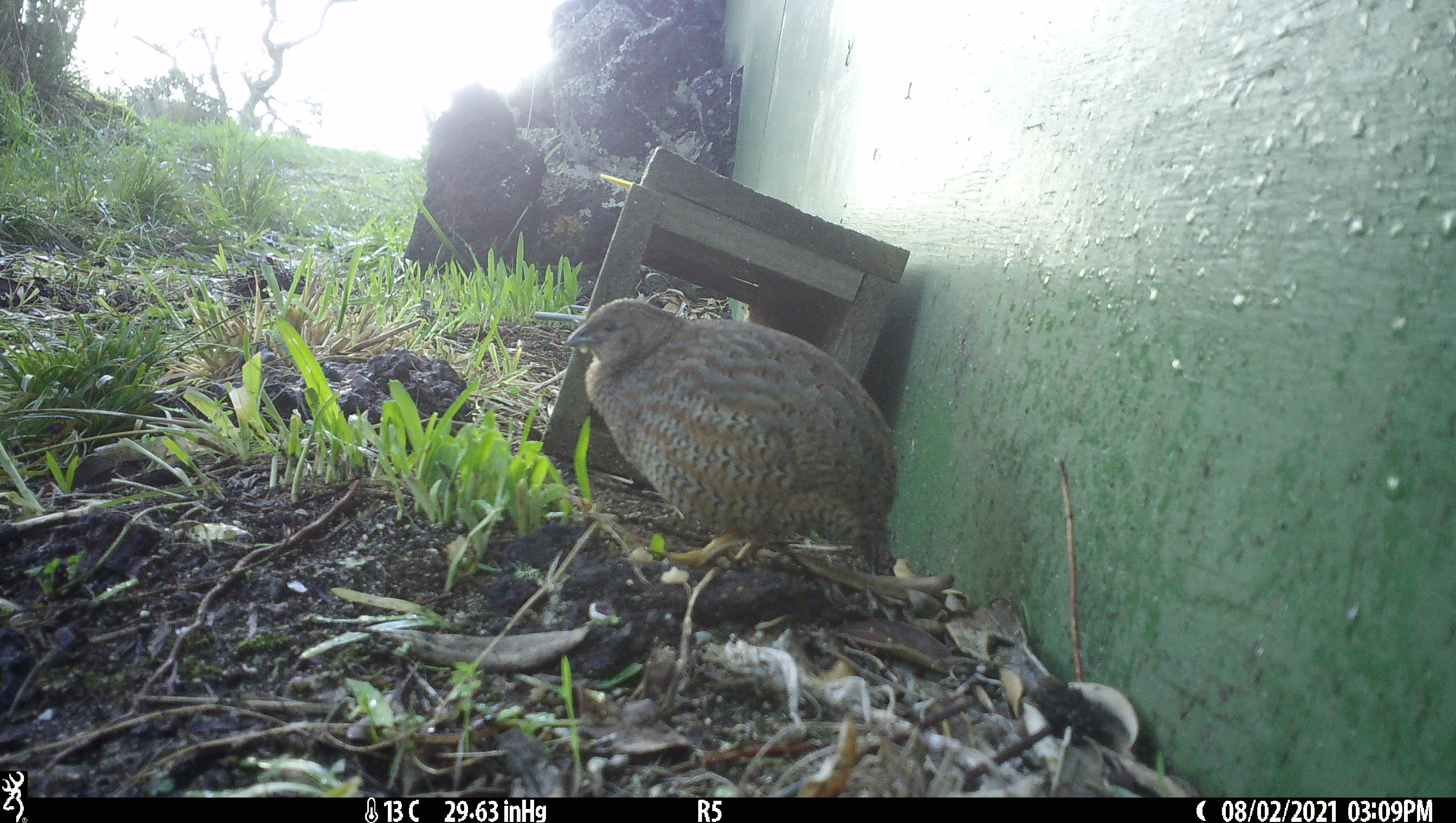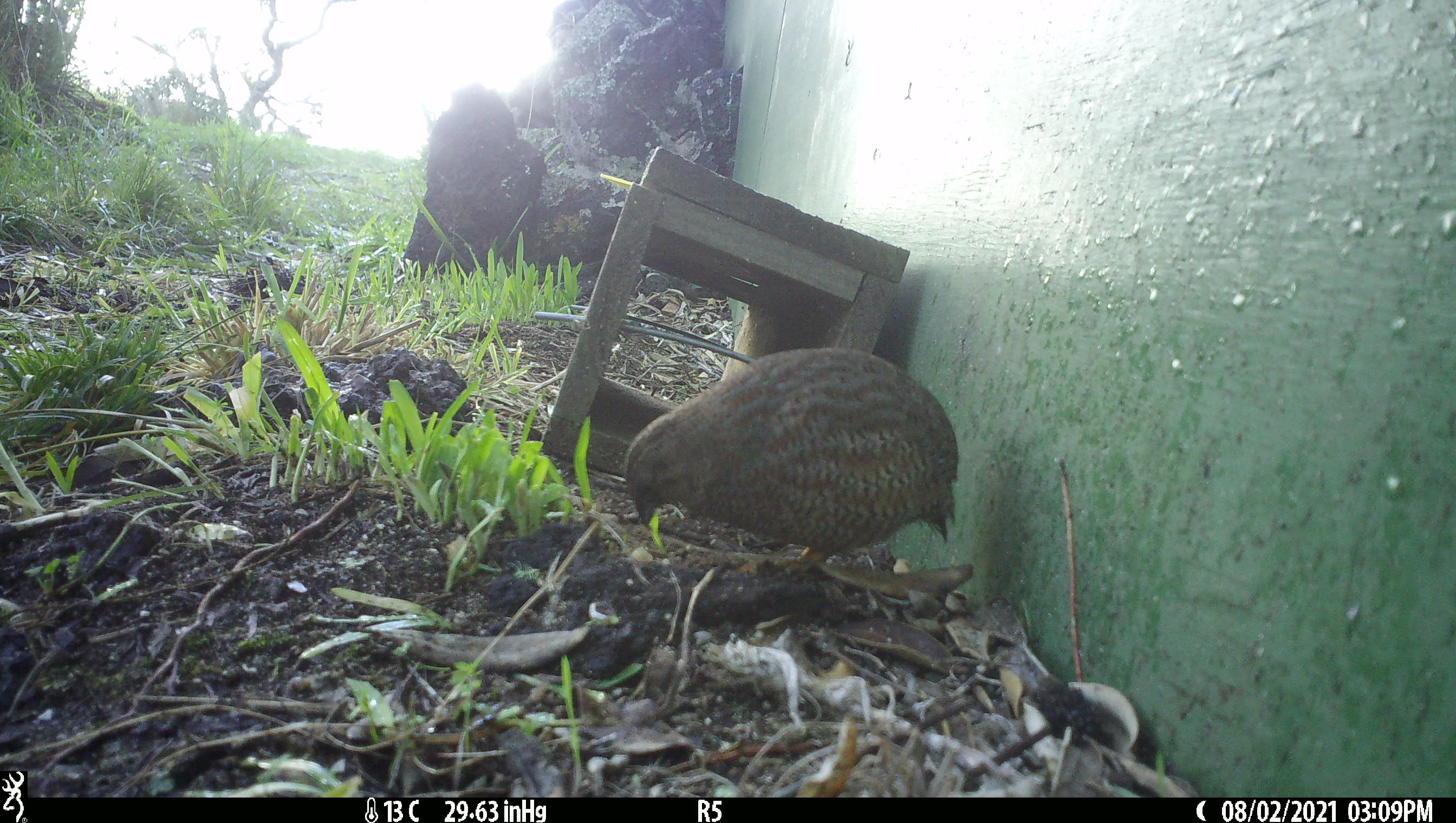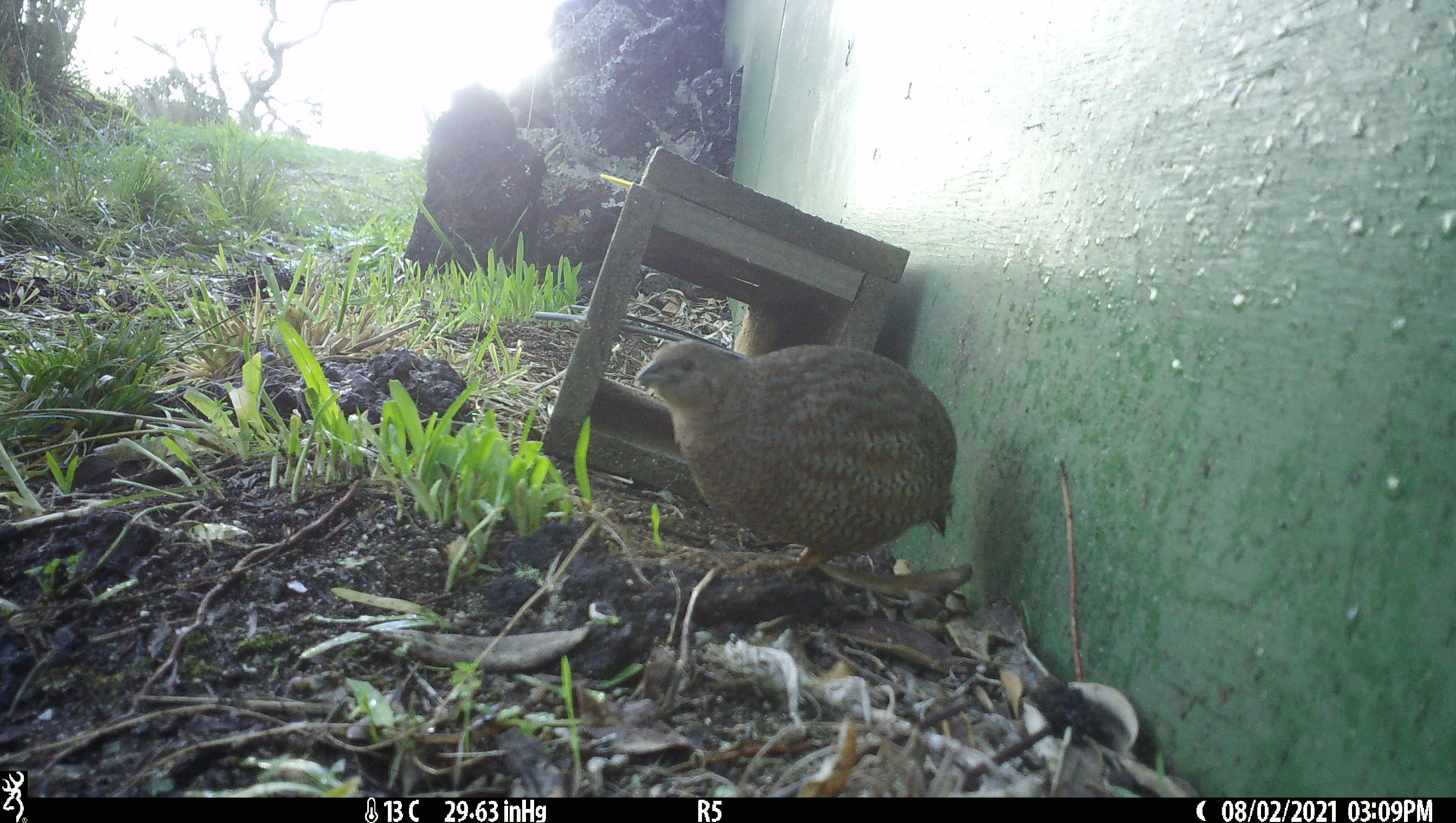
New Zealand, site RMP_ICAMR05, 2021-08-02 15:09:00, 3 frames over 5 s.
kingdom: Animalia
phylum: Chordata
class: Aves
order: Galliformes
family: Phasianidae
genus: Synoicus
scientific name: Synoicus ypsilophorus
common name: brown quail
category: quail brown